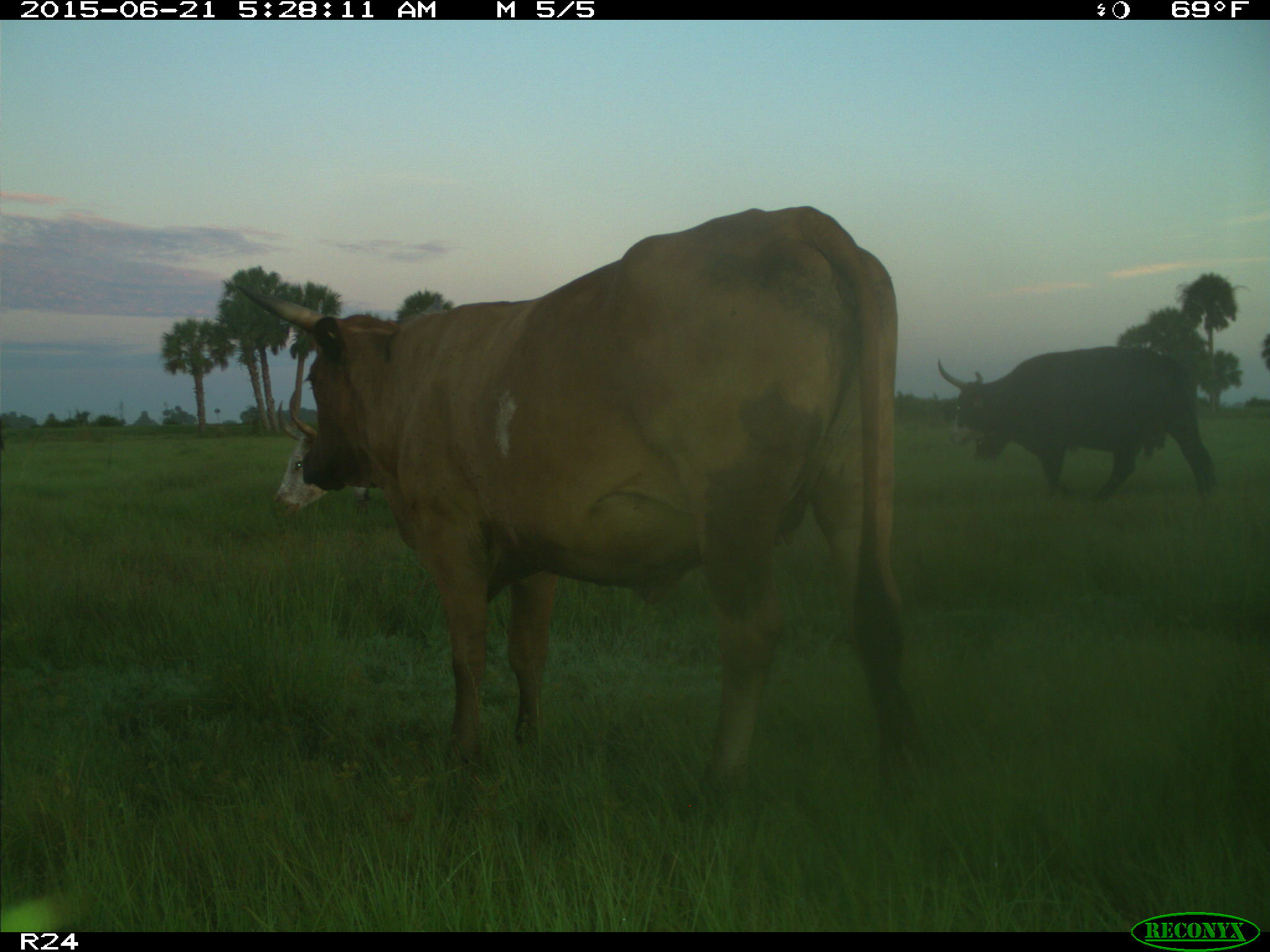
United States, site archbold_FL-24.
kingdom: Animalia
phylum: Chordata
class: Mammalia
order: Artiodactyla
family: Bovidae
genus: Bos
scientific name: Bos taurus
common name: domestic cow